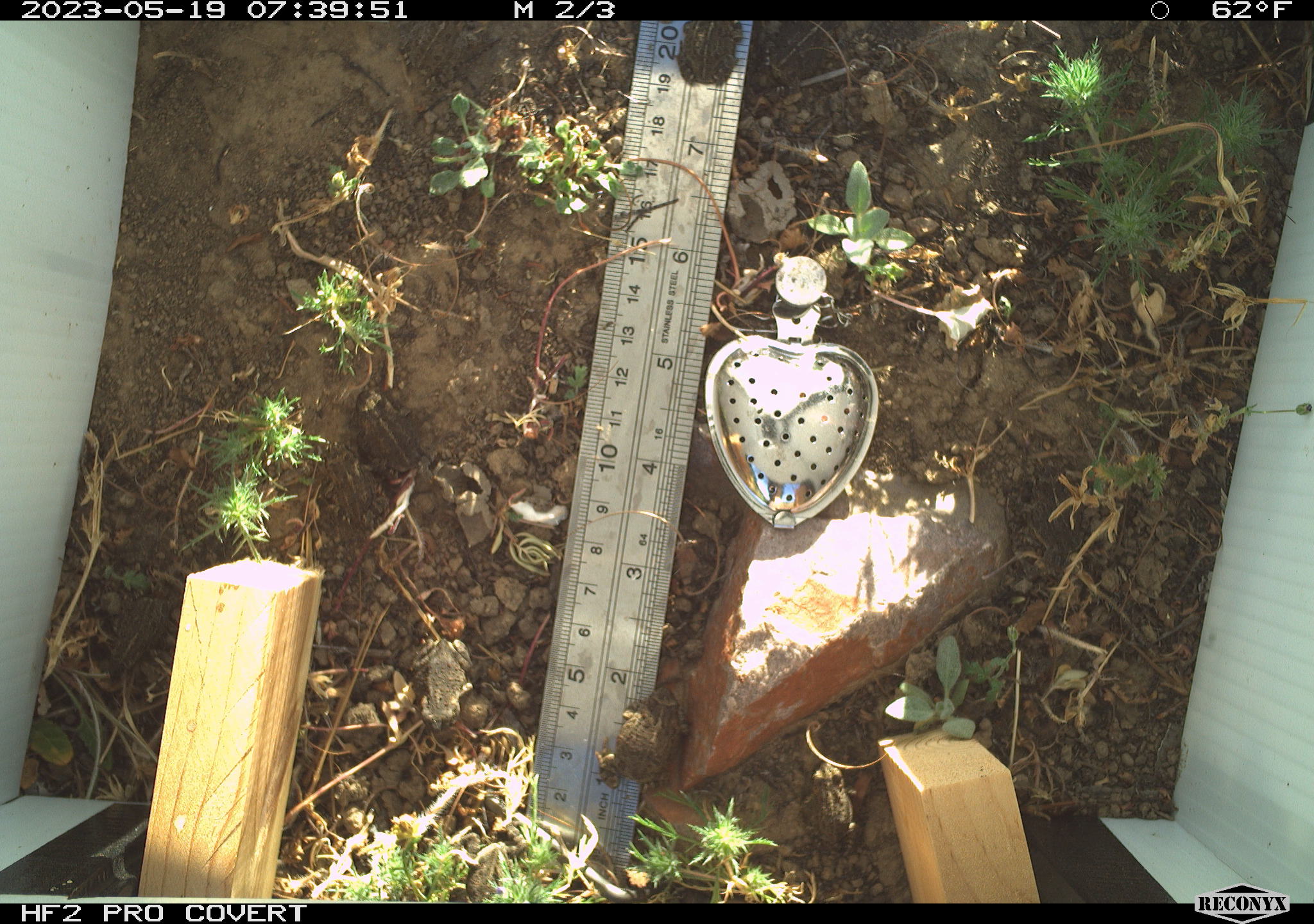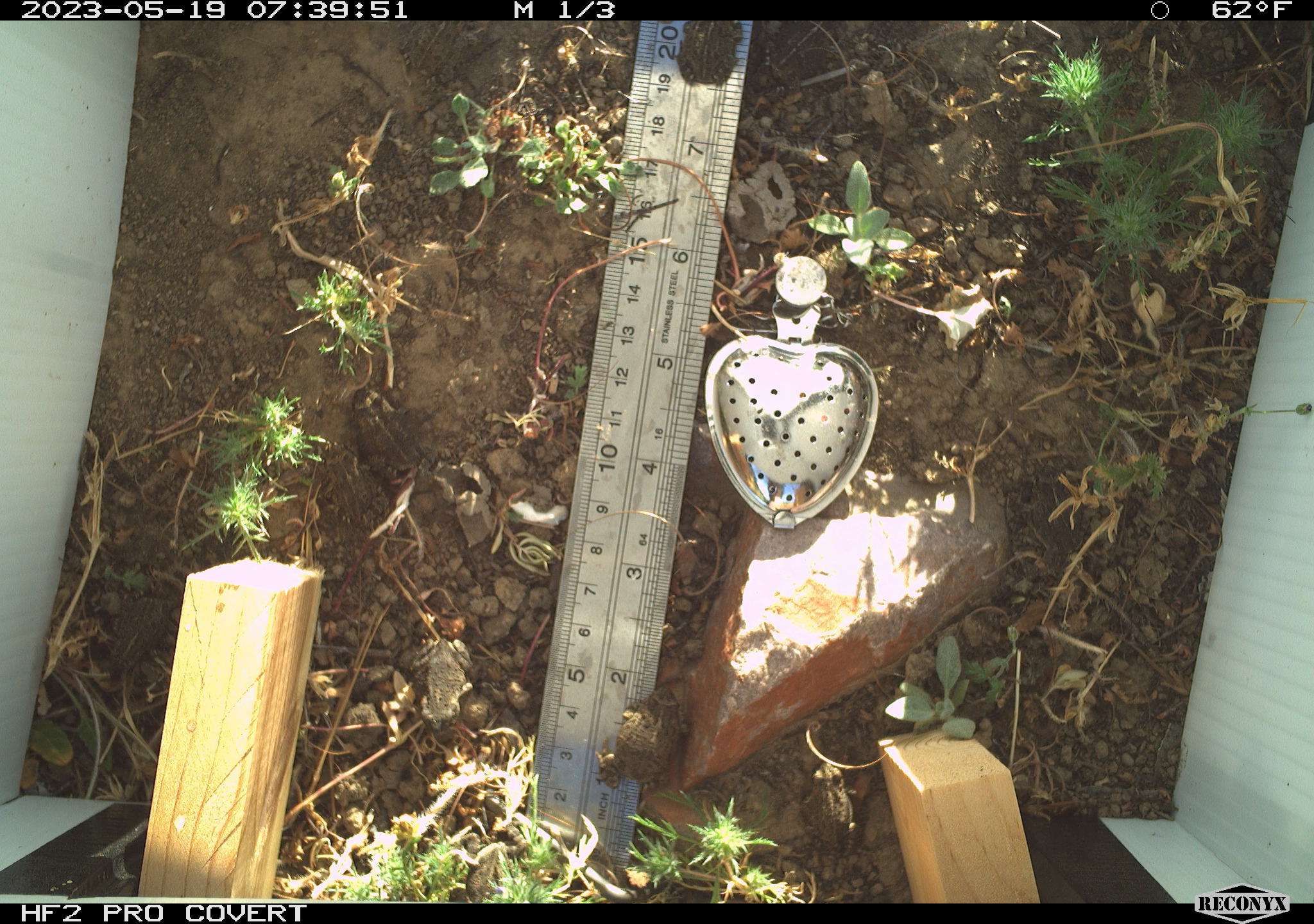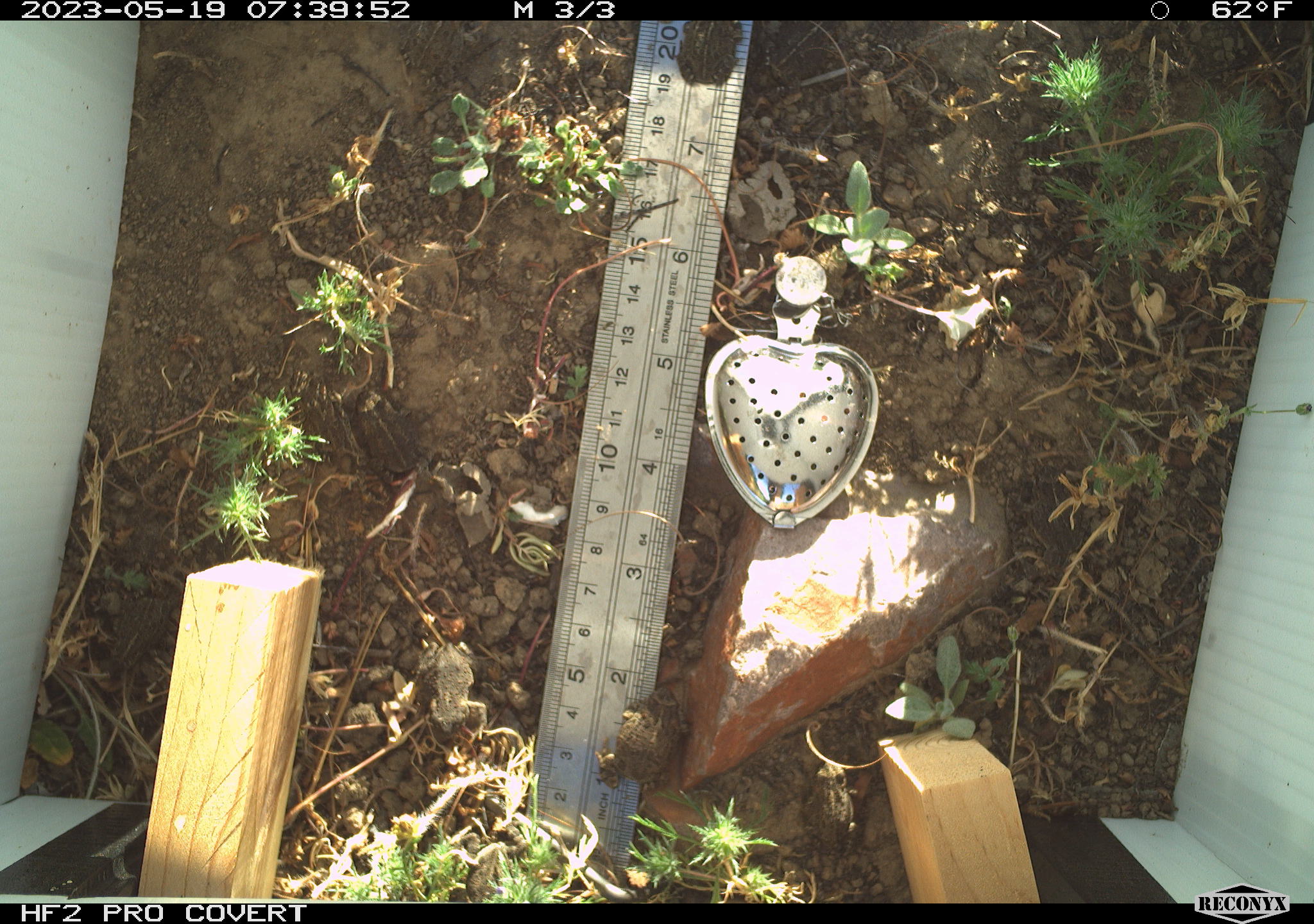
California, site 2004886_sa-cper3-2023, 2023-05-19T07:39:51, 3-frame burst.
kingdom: Animalia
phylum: Chordata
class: Amphibia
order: Anura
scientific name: Anura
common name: frogs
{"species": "frogs (Anura)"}